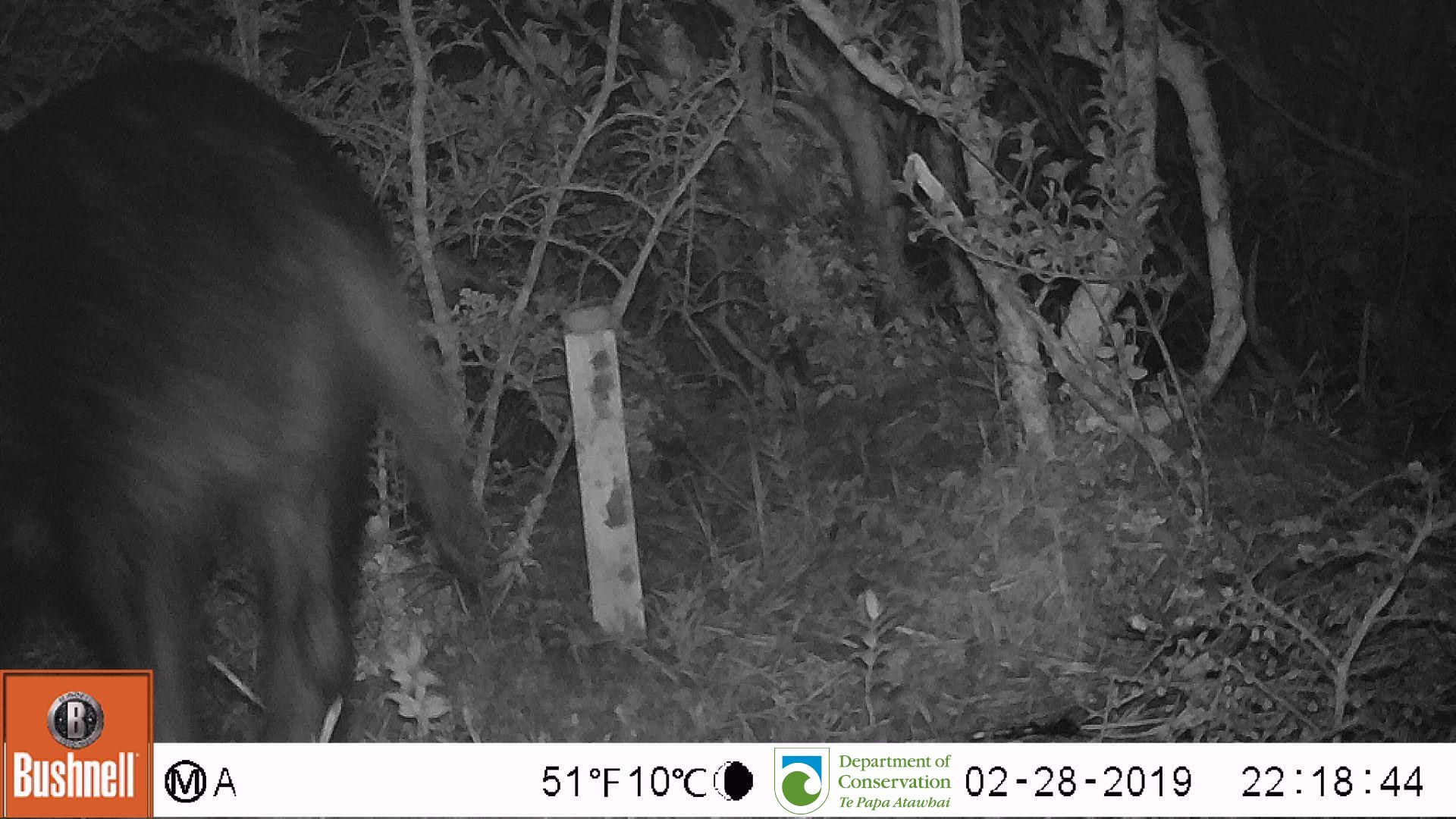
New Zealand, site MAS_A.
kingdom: Animalia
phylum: Chordata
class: Mammalia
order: Artiodactyla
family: Suidae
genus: Sus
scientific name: Sus scrofa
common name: pig